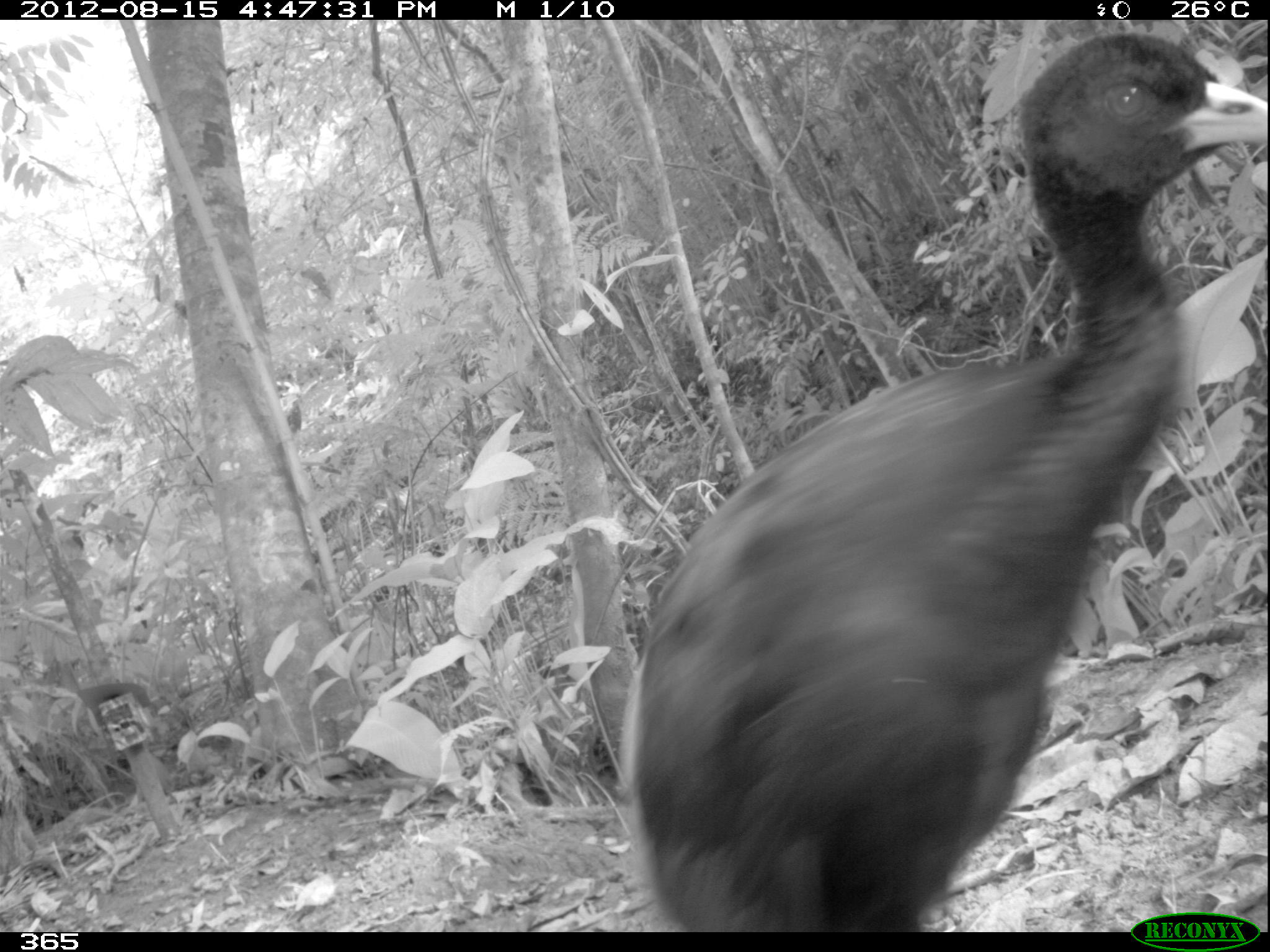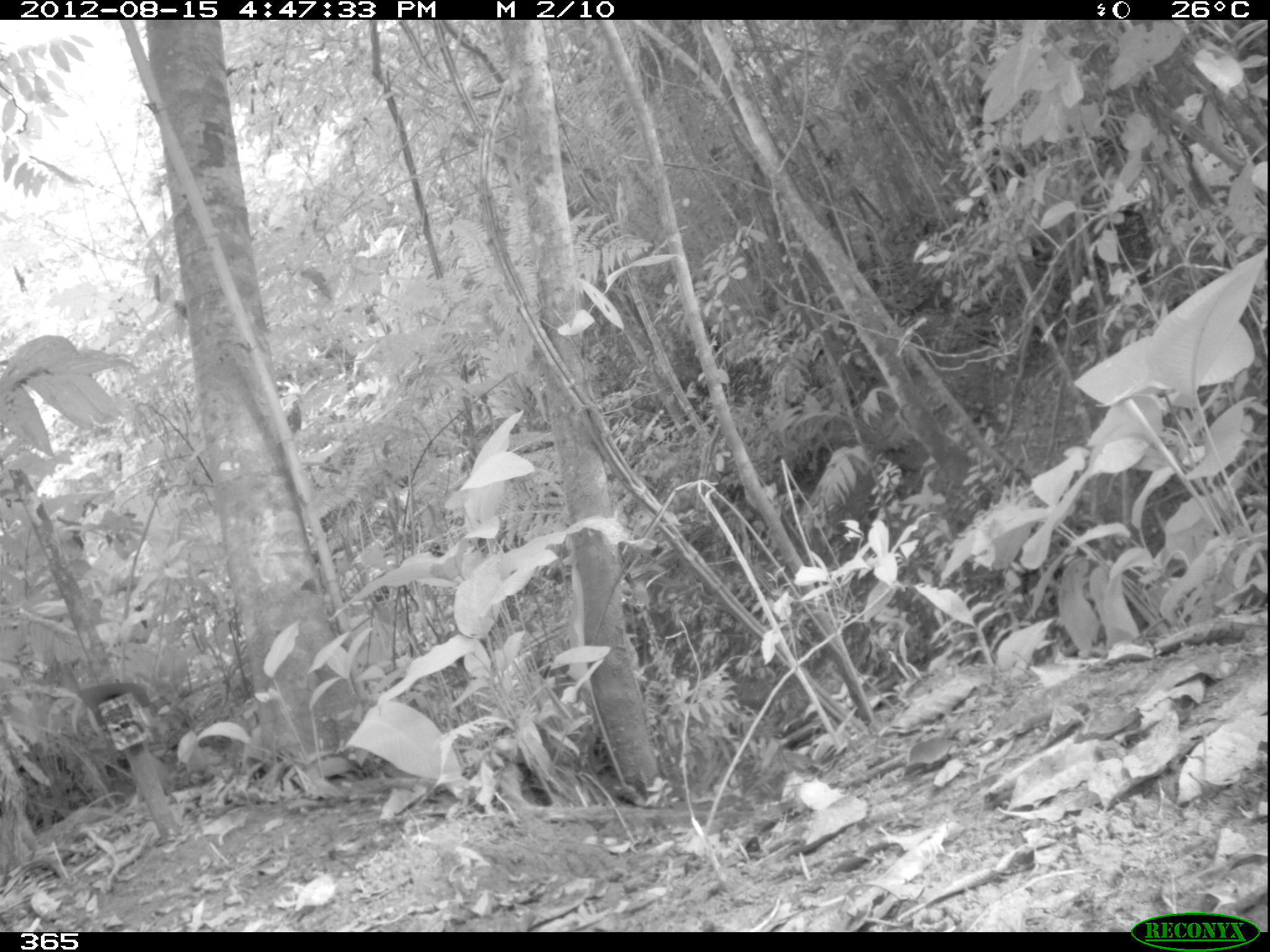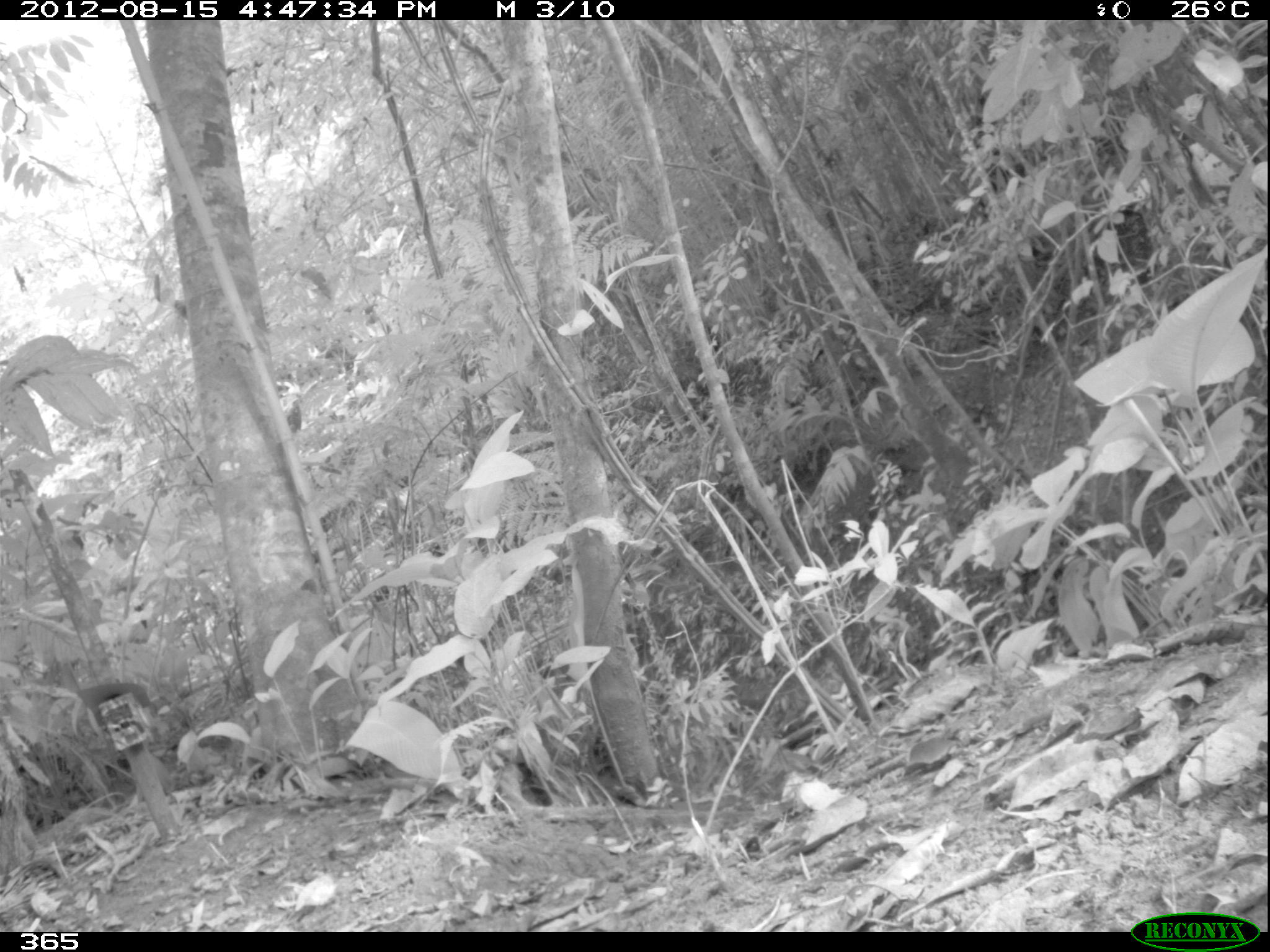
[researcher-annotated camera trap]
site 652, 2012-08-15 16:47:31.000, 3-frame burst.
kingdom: Animalia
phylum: Chordata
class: Aves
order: Gruiformes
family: Psophiidae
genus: Psophia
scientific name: Psophia leucoptera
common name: pale-winged trumpeter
Psophia leucoptera (pale-winged trumpeter).